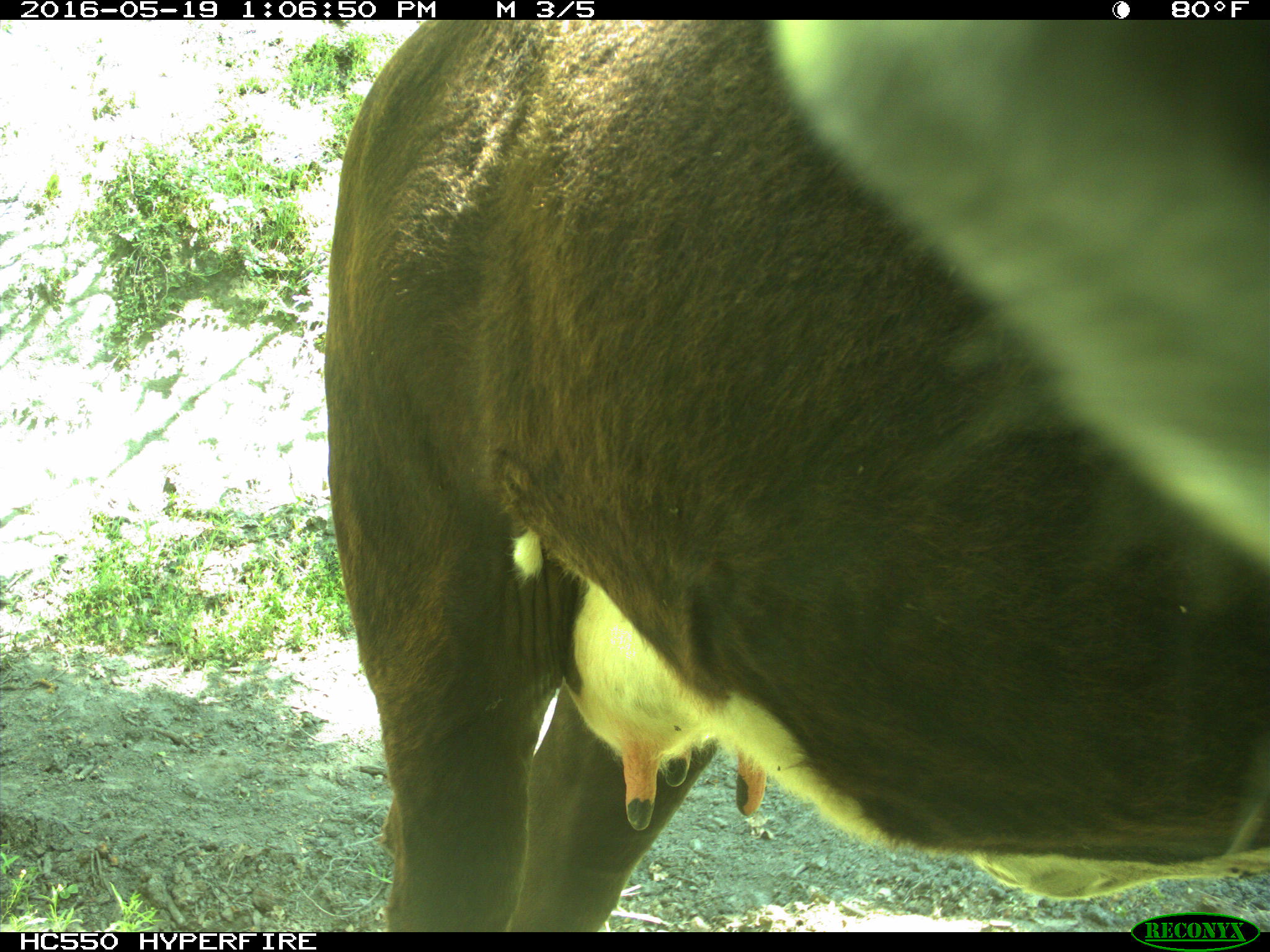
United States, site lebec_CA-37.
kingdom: Animalia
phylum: Chordata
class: Mammalia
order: Artiodactyla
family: Bovidae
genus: Bos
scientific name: Bos taurus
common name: domestic cow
Bos taurus (domestic cow).